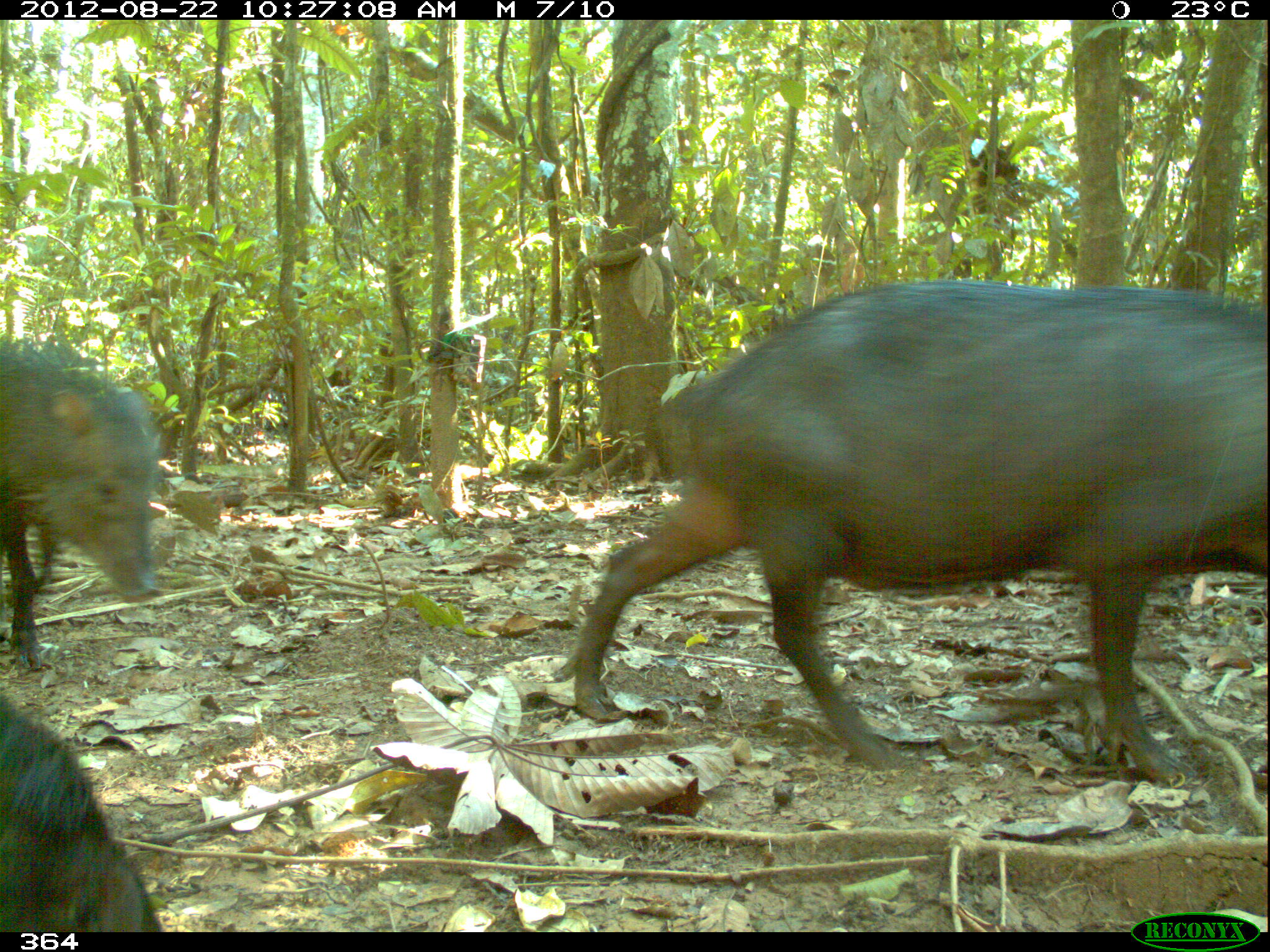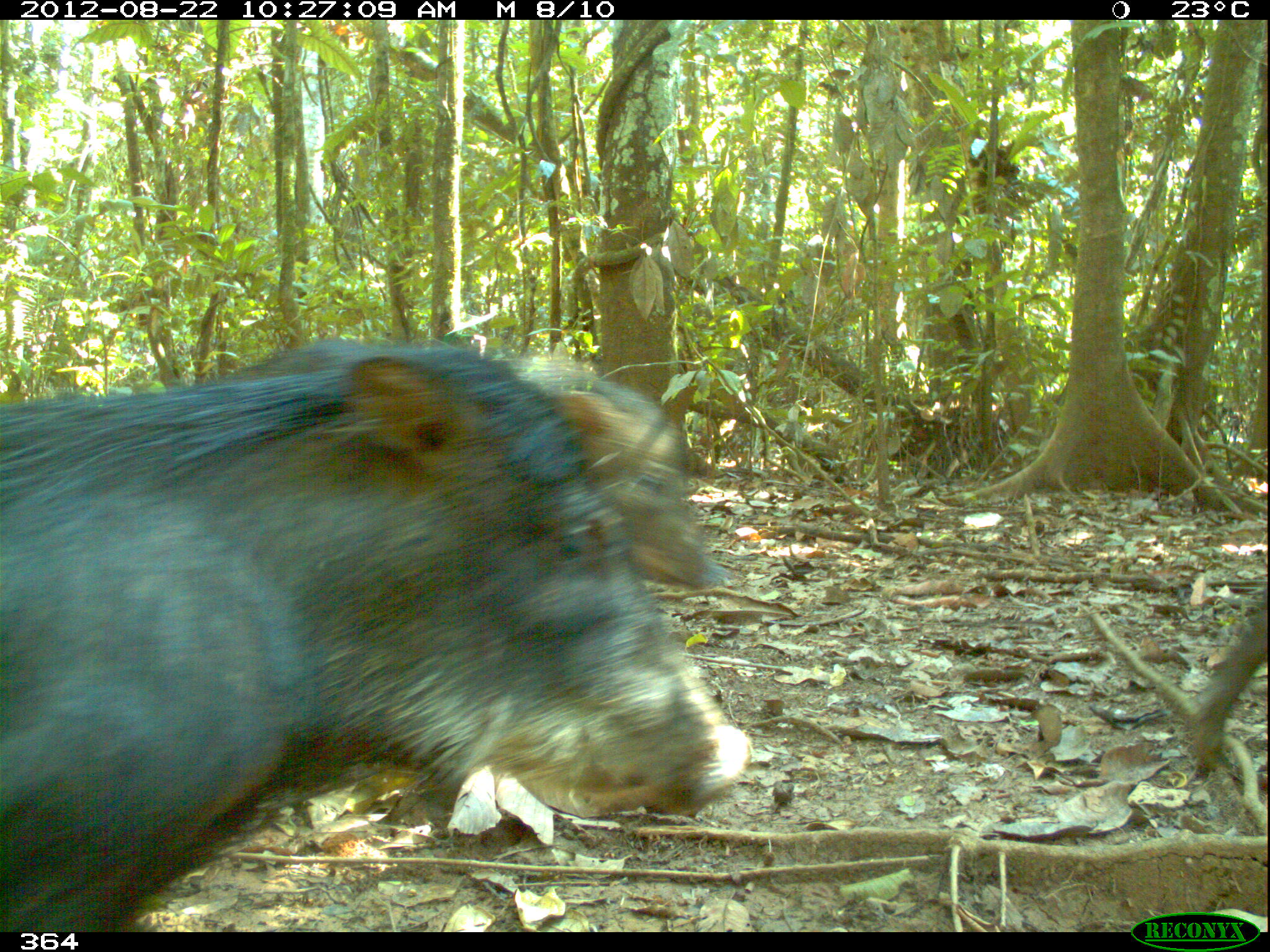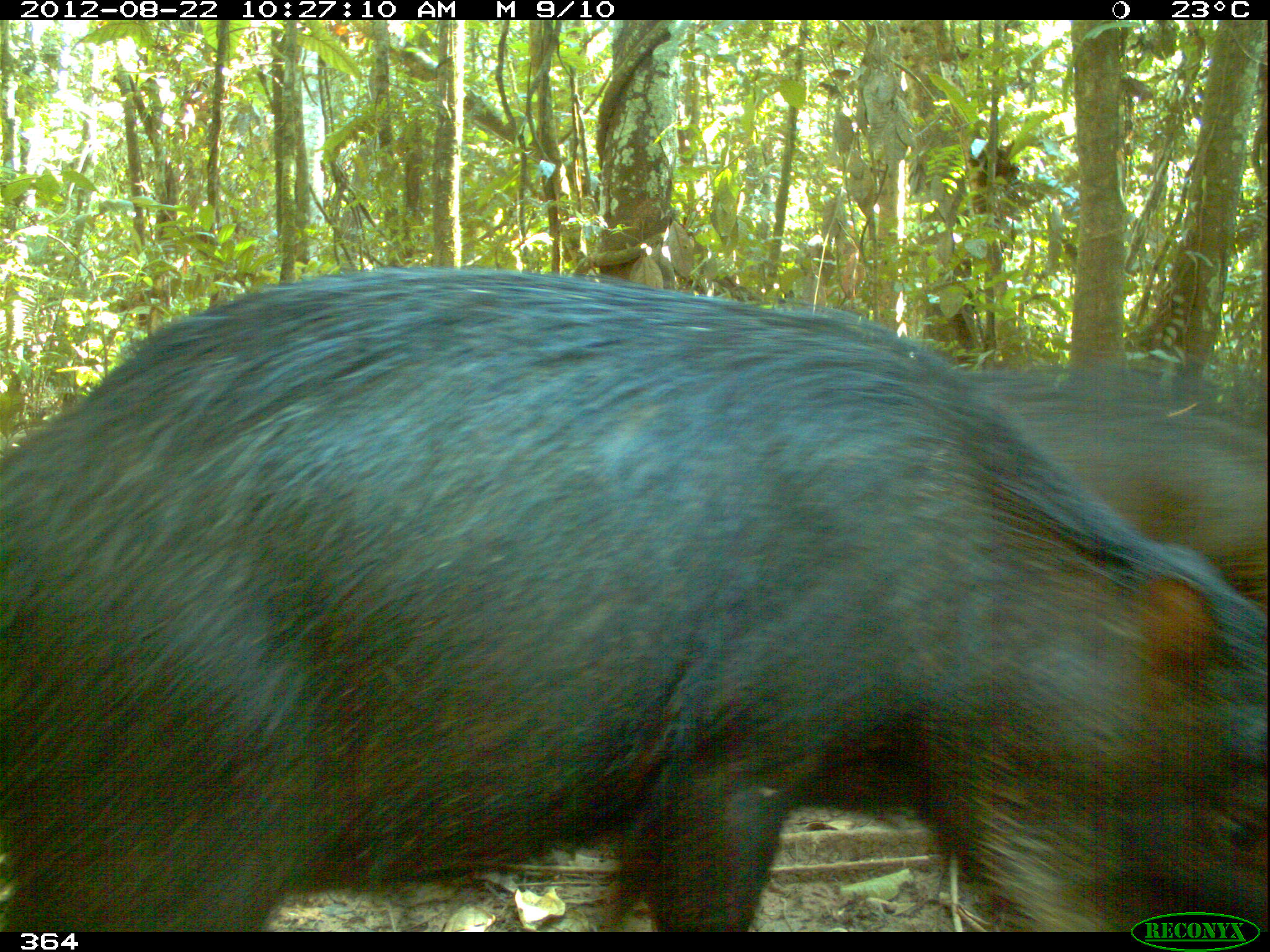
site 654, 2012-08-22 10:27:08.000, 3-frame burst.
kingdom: Animalia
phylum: Chordata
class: Mammalia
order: Artiodactyla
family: Tayassuidae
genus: Tayassu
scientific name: Tayassu pecari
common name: white-lipped peccary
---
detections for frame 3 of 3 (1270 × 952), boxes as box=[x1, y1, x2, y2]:
tayassu pecari: box=[0, 268, 1267, 932]; box=[959, 355, 1270, 608]